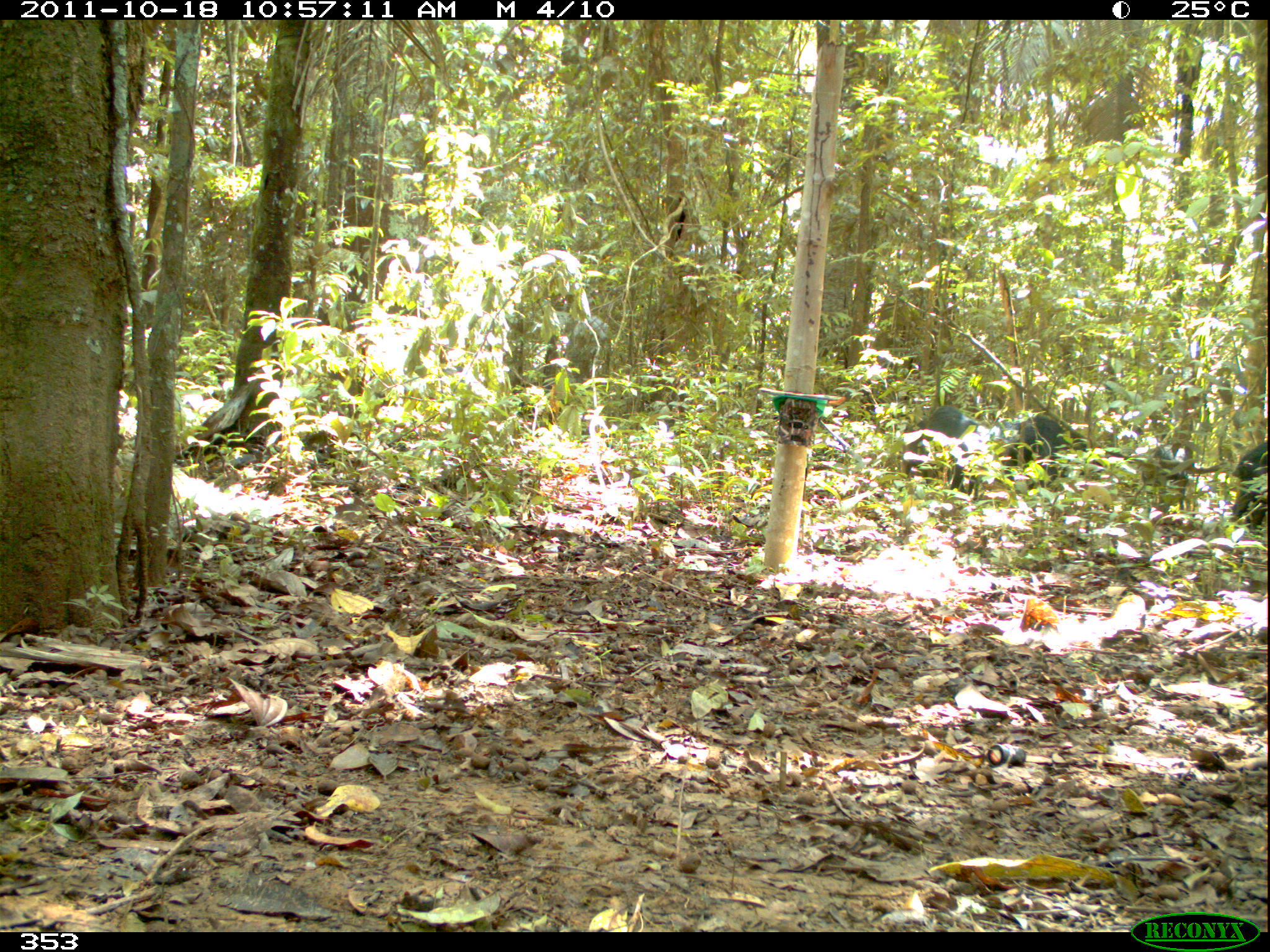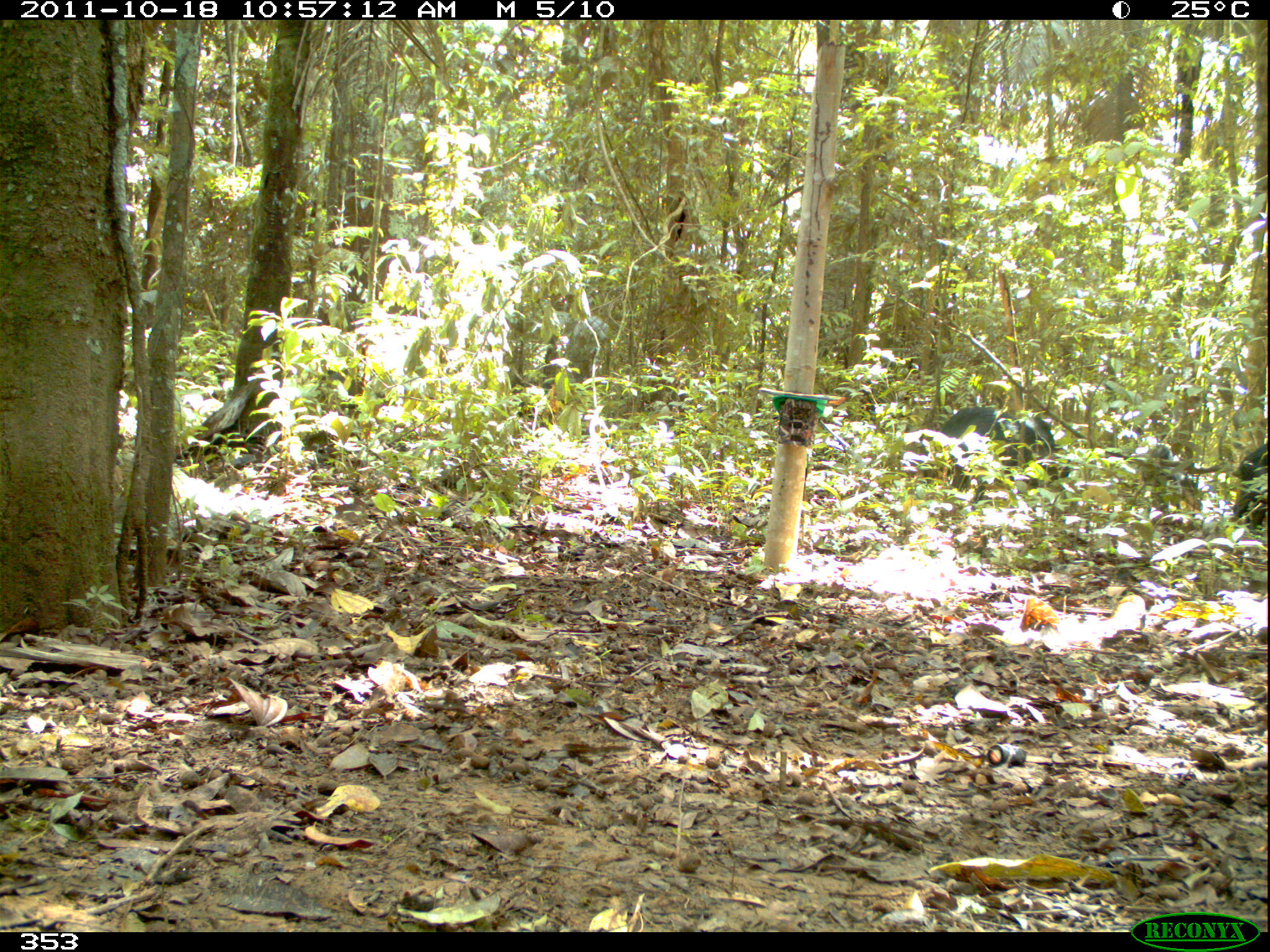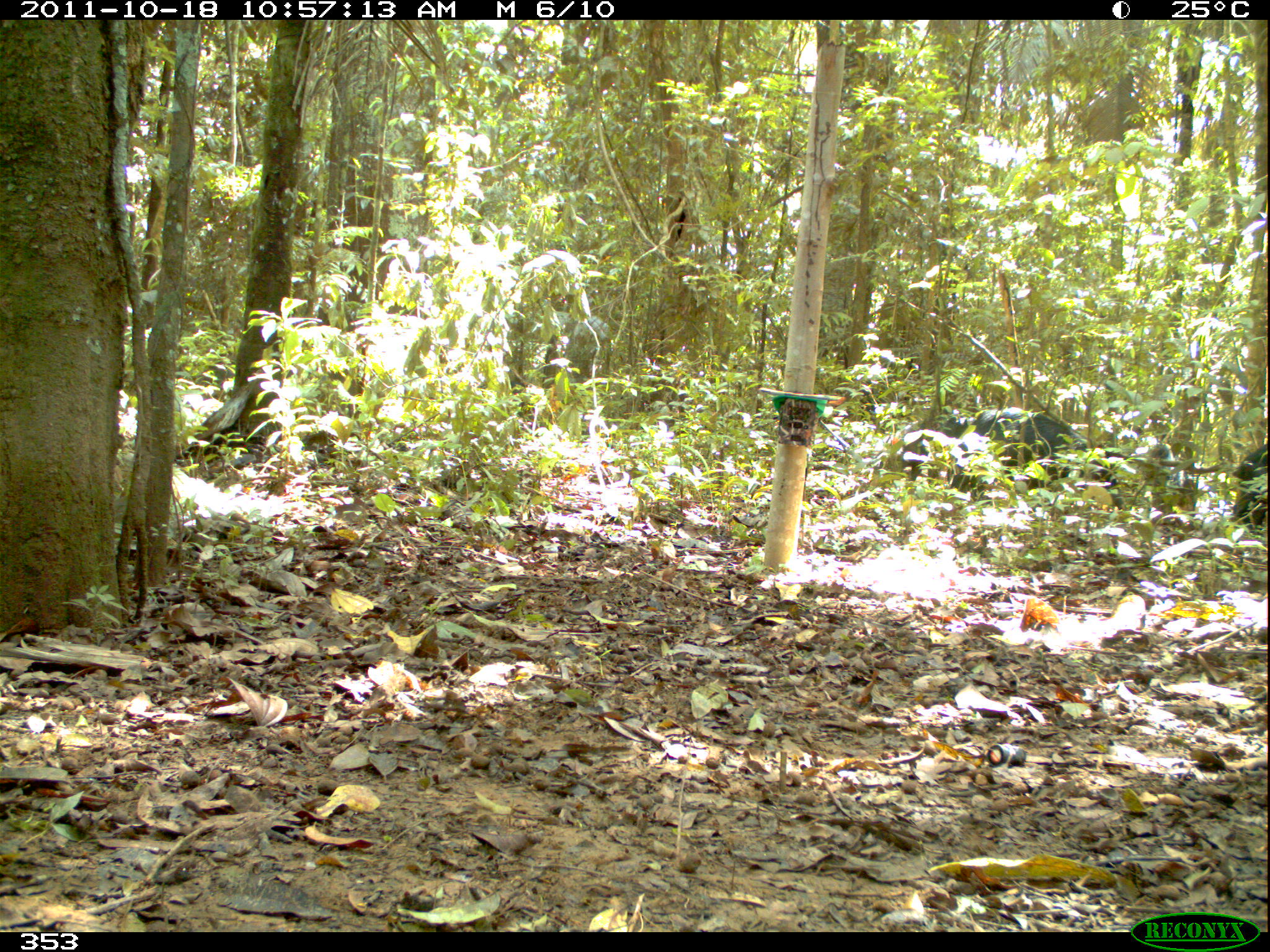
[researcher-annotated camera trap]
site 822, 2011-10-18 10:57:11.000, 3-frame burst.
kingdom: Animalia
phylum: Chordata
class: Mammalia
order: Artiodactyla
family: Tayassuidae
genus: Tayassu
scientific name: Tayassu pecari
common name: white-lipped peccary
Tayassu pecari (white-lipped peccary).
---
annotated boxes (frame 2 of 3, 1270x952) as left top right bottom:
tayassu pecari: 943 406 1064 498; 1234 443 1270 527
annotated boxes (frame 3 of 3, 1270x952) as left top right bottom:
tayassu pecari: 889 407 1094 504; 1230 448 1270 530